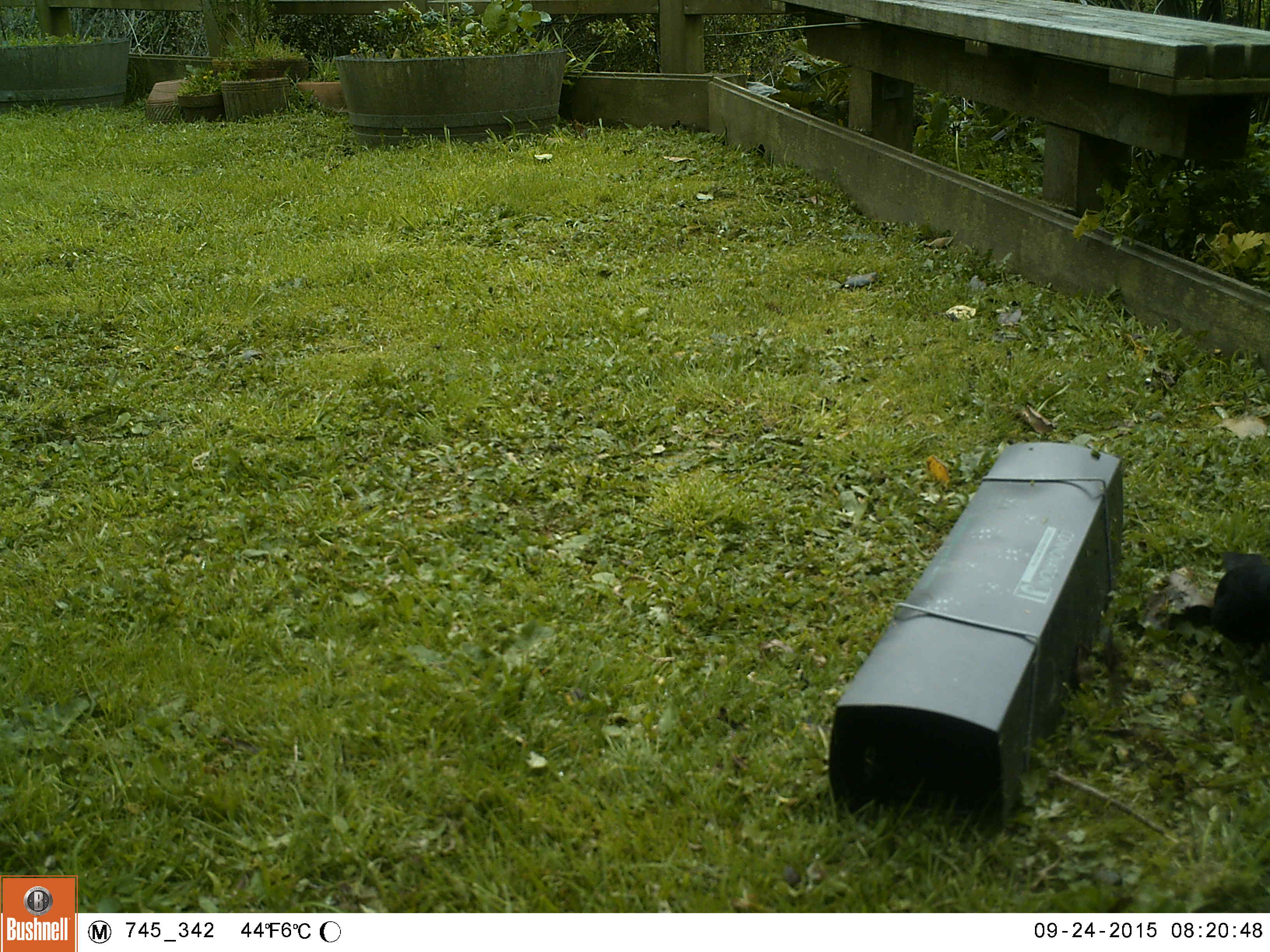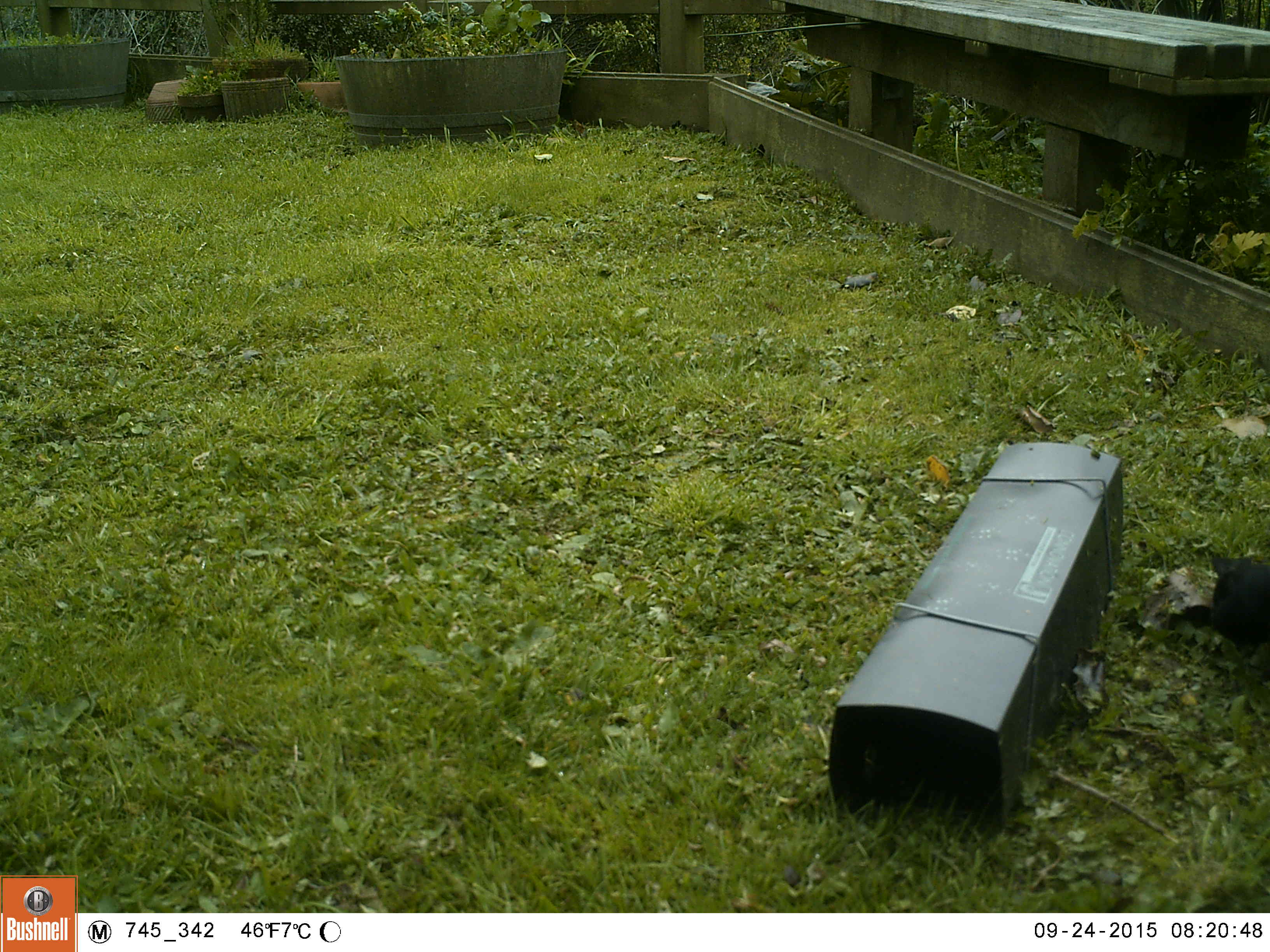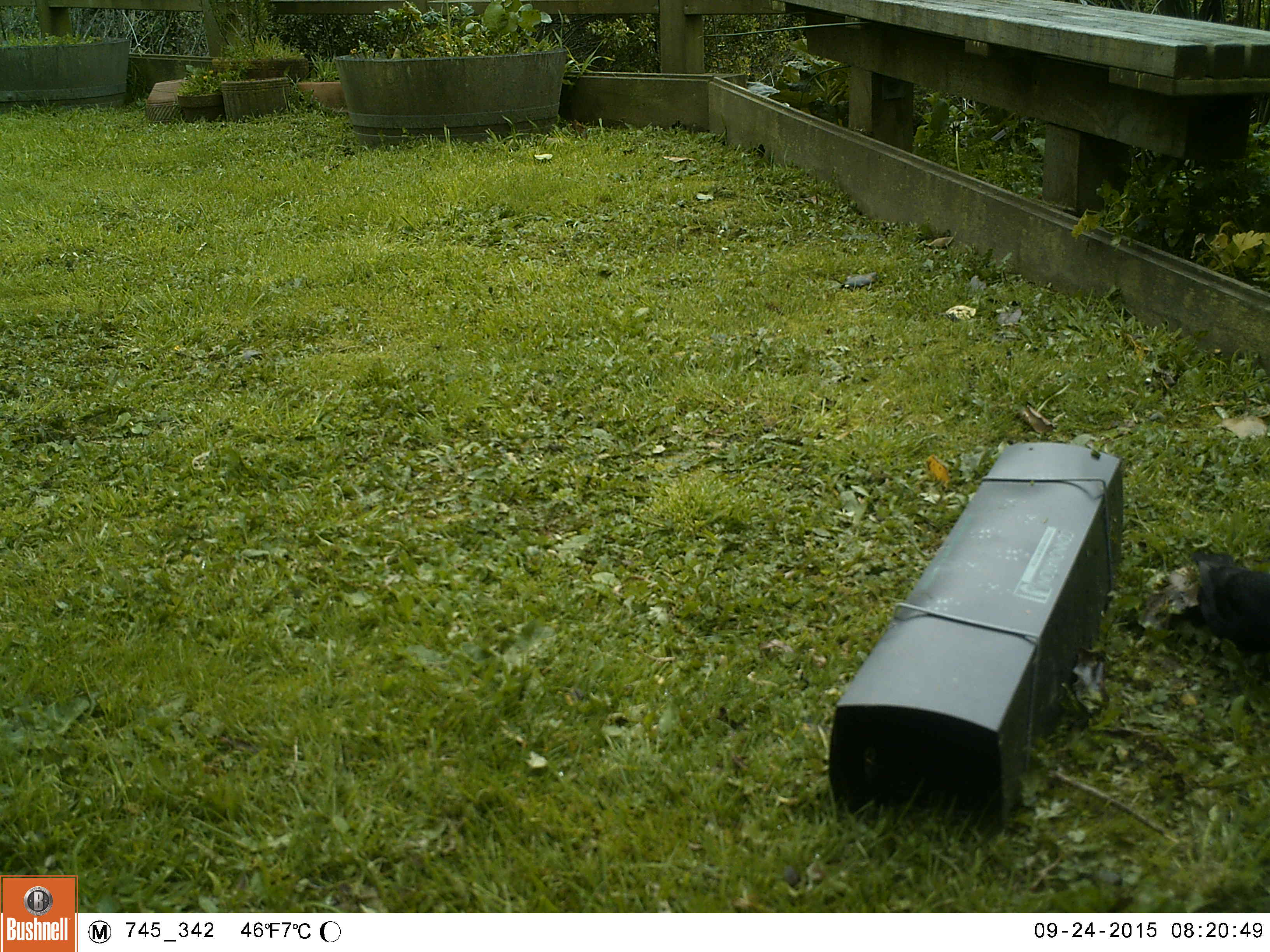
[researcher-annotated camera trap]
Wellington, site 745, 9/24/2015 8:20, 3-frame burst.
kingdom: Animalia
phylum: Chordata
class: Aves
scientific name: Aves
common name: bird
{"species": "bird (Aves)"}